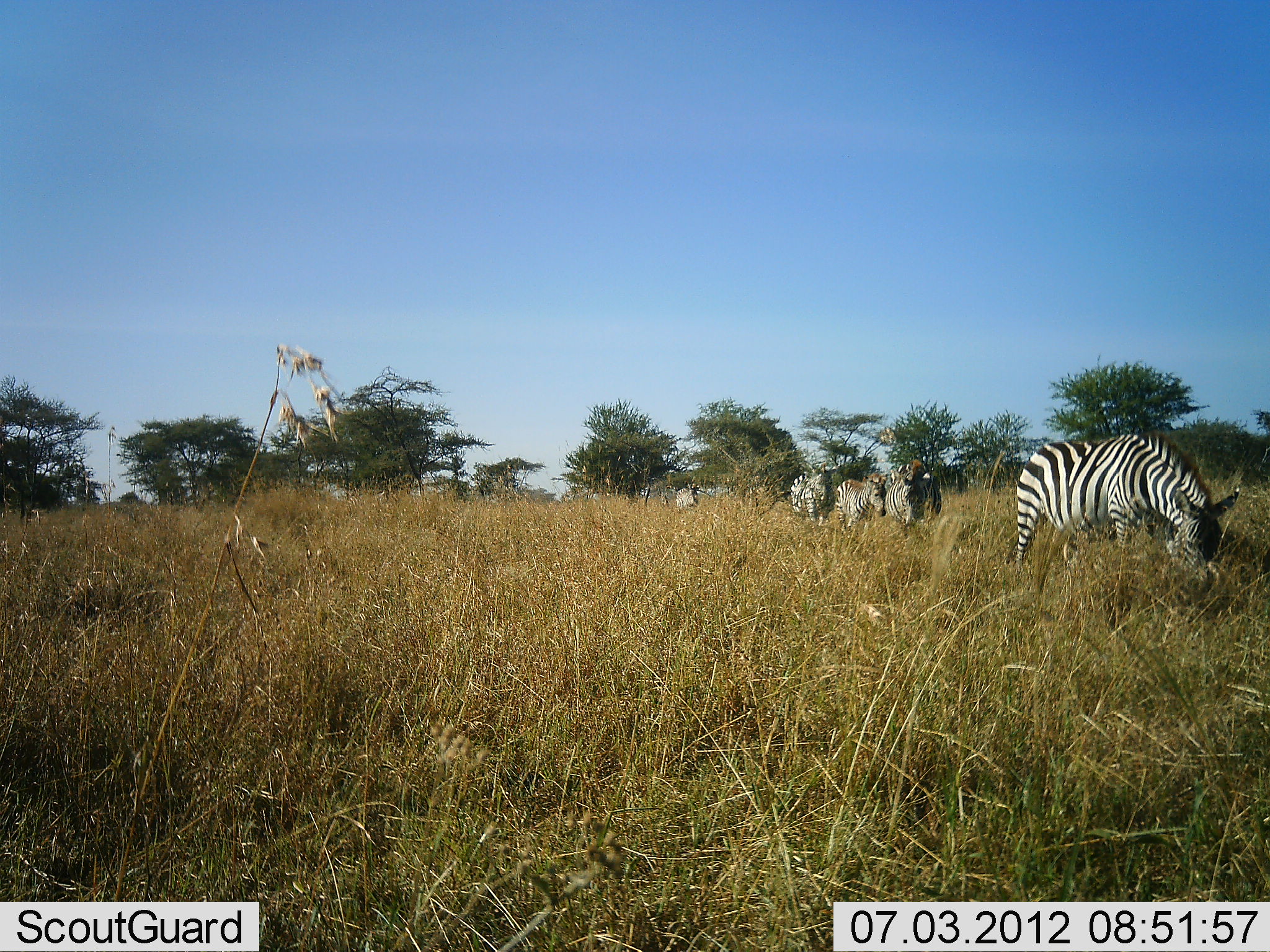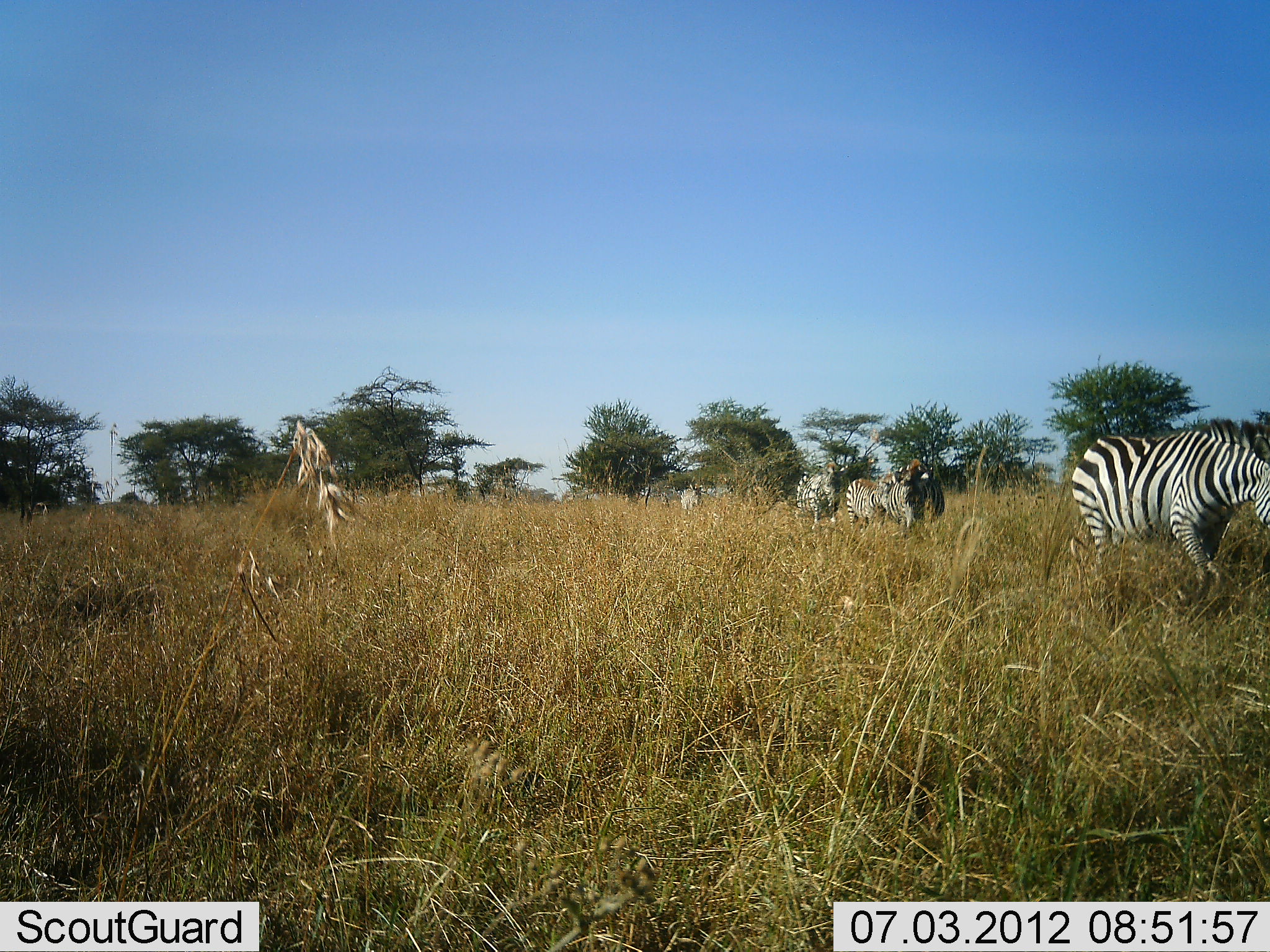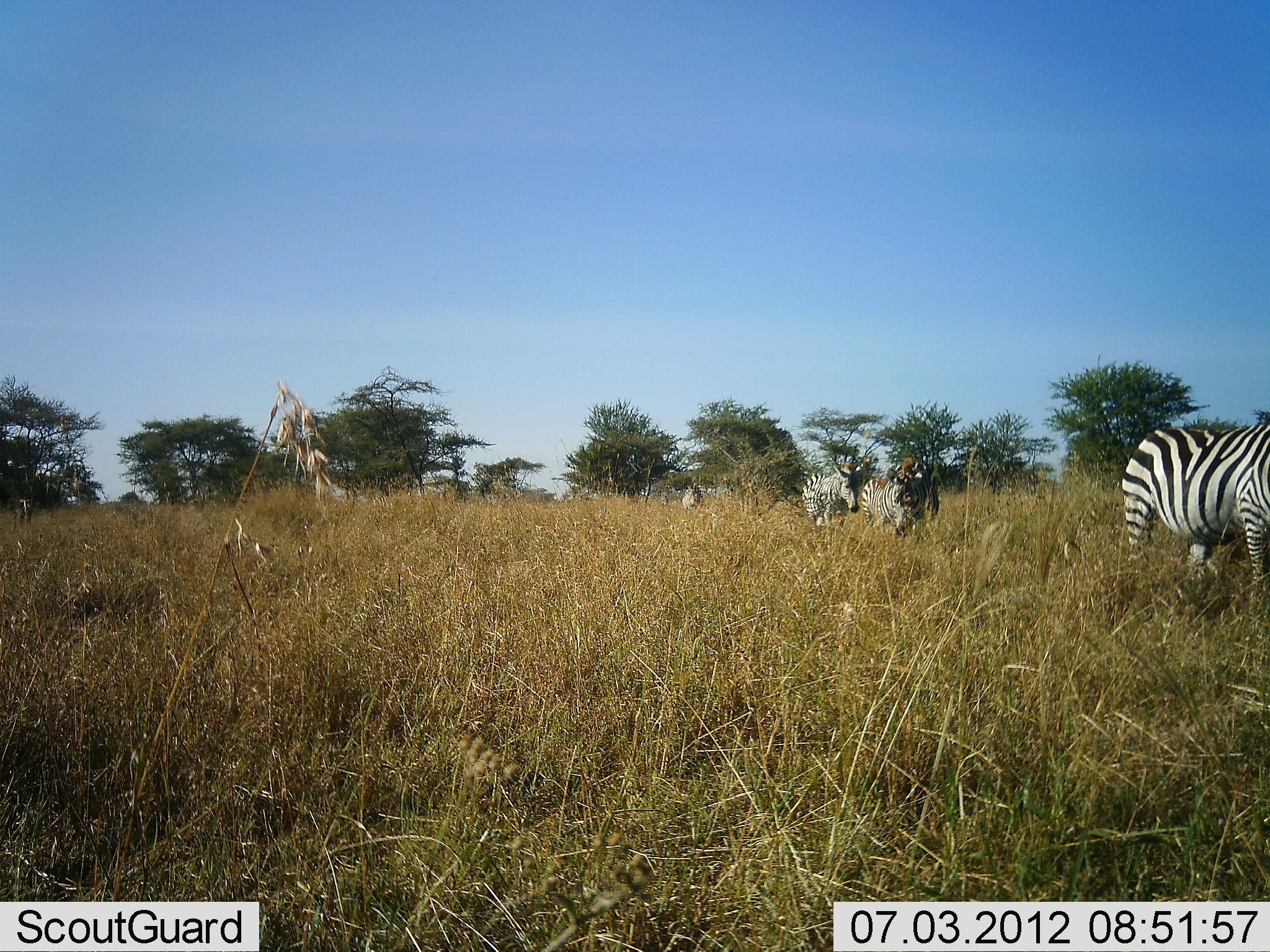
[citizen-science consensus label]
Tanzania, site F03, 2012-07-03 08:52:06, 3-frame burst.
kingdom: Animalia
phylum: Chordata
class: Mammalia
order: Perissodactyla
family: Equidae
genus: Equus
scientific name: Equus quagga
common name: plains zebra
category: zebra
Zebra (plains zebra) (Equus quagga), count 5. Behavior (volunteer vote fractions): standing 10%, resting 0%, moving 90%, interacting 0%. Young present (vote fraction): 0%. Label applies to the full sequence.